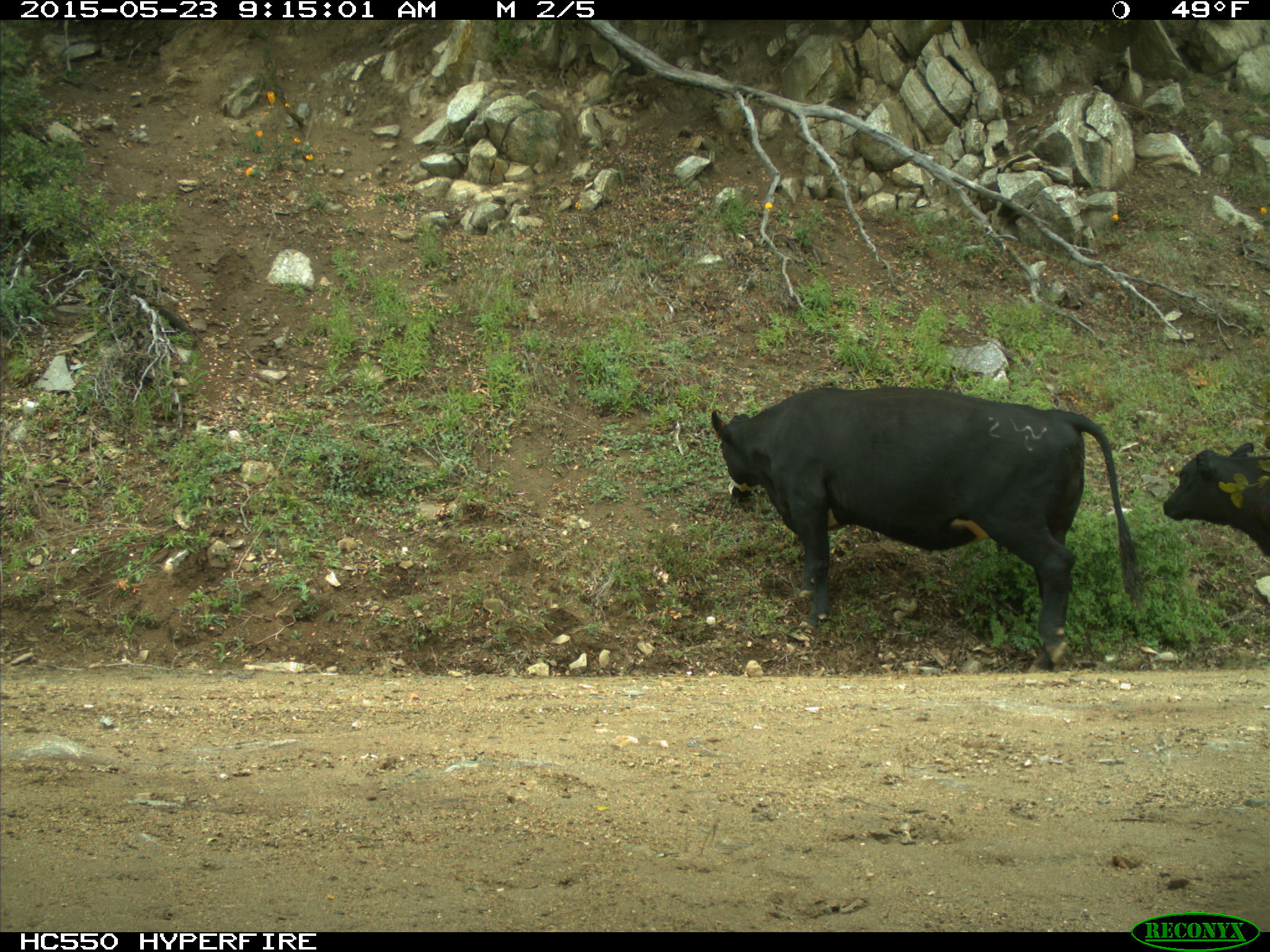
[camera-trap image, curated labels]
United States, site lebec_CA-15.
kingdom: Animalia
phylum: Chordata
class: Mammalia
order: Artiodactyla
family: Bovidae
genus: Bos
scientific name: Bos taurus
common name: domestic cow